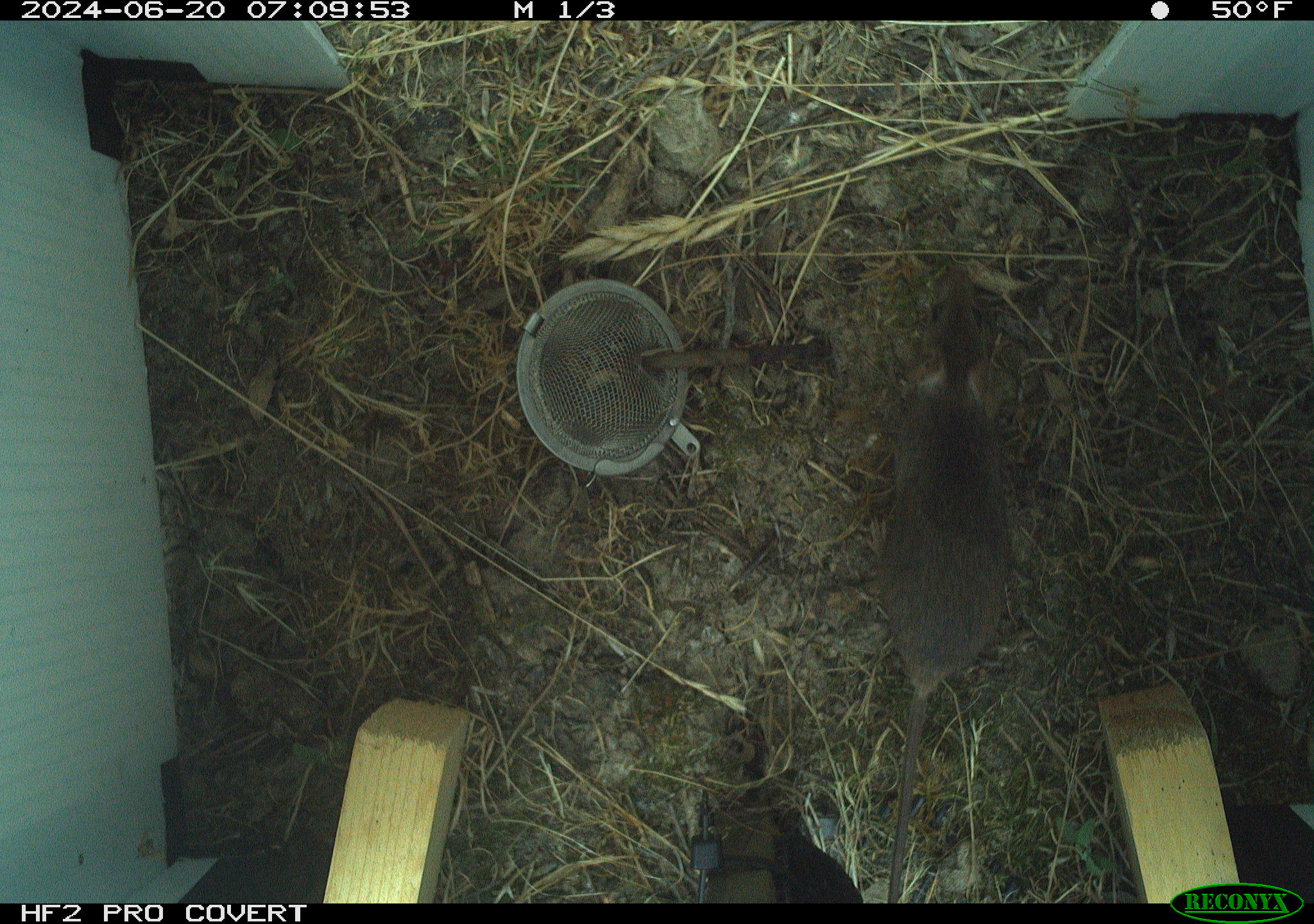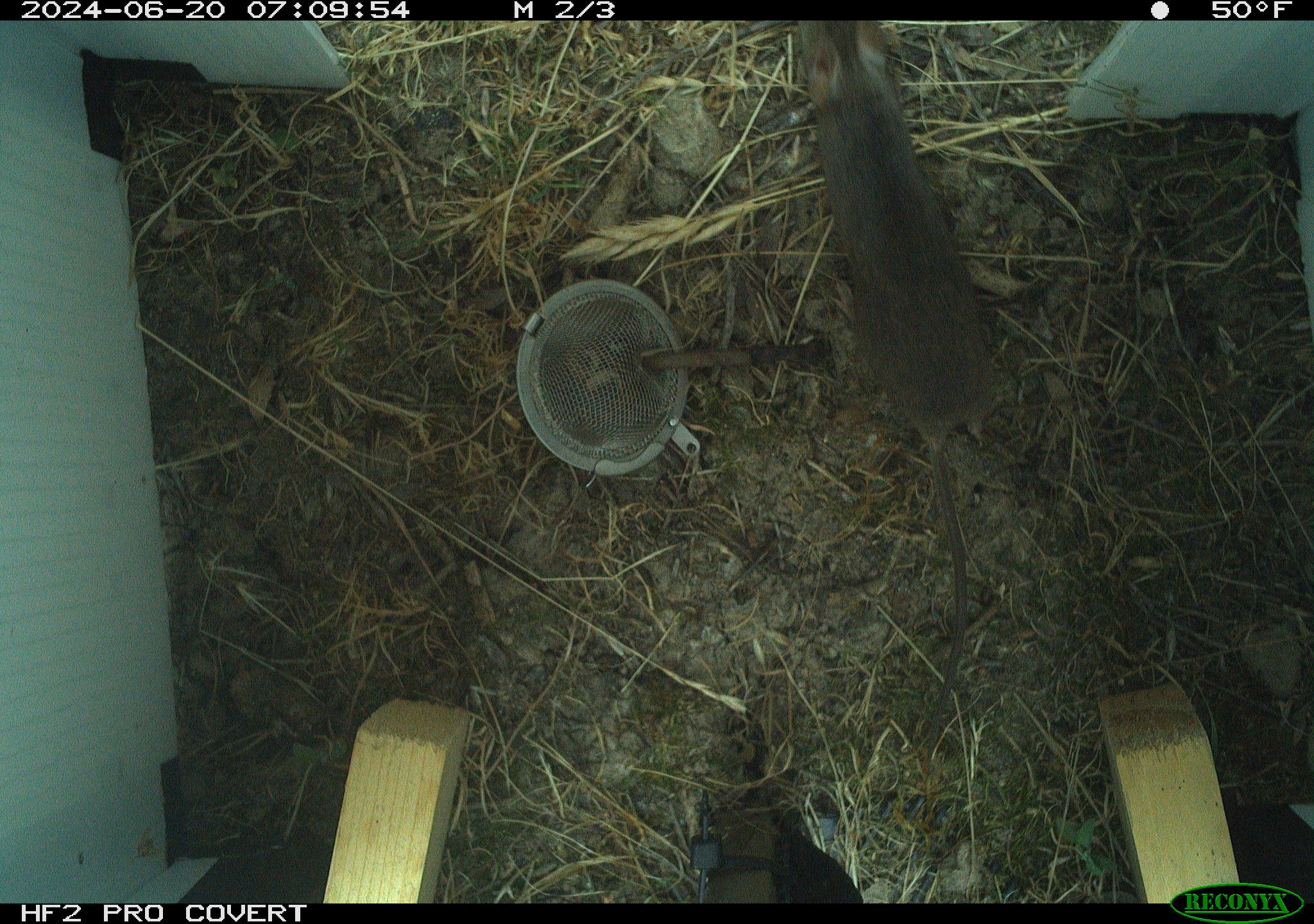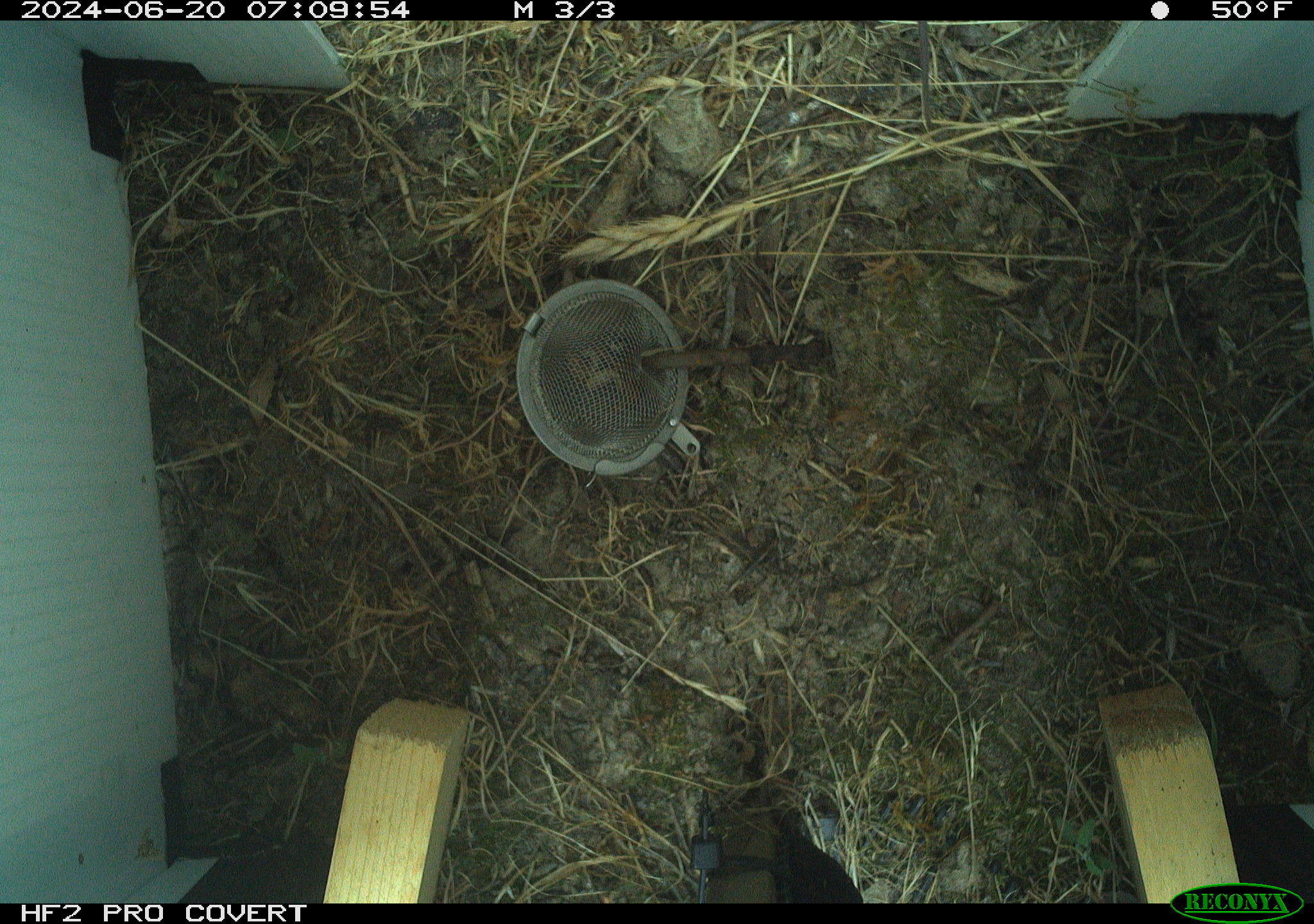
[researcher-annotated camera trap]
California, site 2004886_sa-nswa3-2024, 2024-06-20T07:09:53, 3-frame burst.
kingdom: Animalia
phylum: Chordata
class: Mammalia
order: Rodentia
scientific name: Rodentia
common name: rodent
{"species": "rodent (Rodentia)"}